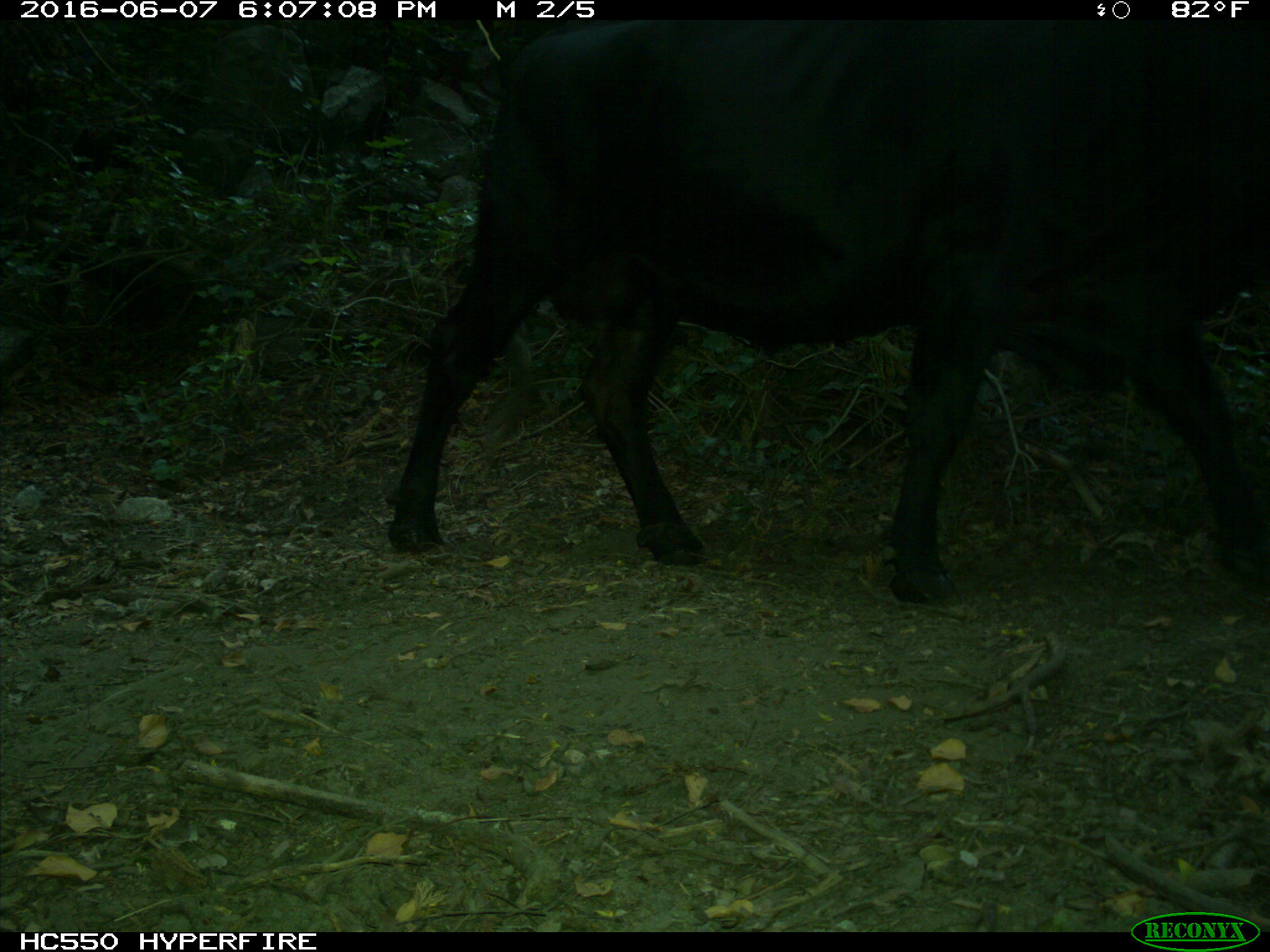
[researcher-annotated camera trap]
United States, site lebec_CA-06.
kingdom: Animalia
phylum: Chordata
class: Mammalia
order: Artiodactyla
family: Bovidae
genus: Bos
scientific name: Bos taurus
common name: domestic cow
Bos taurus (domestic cow).